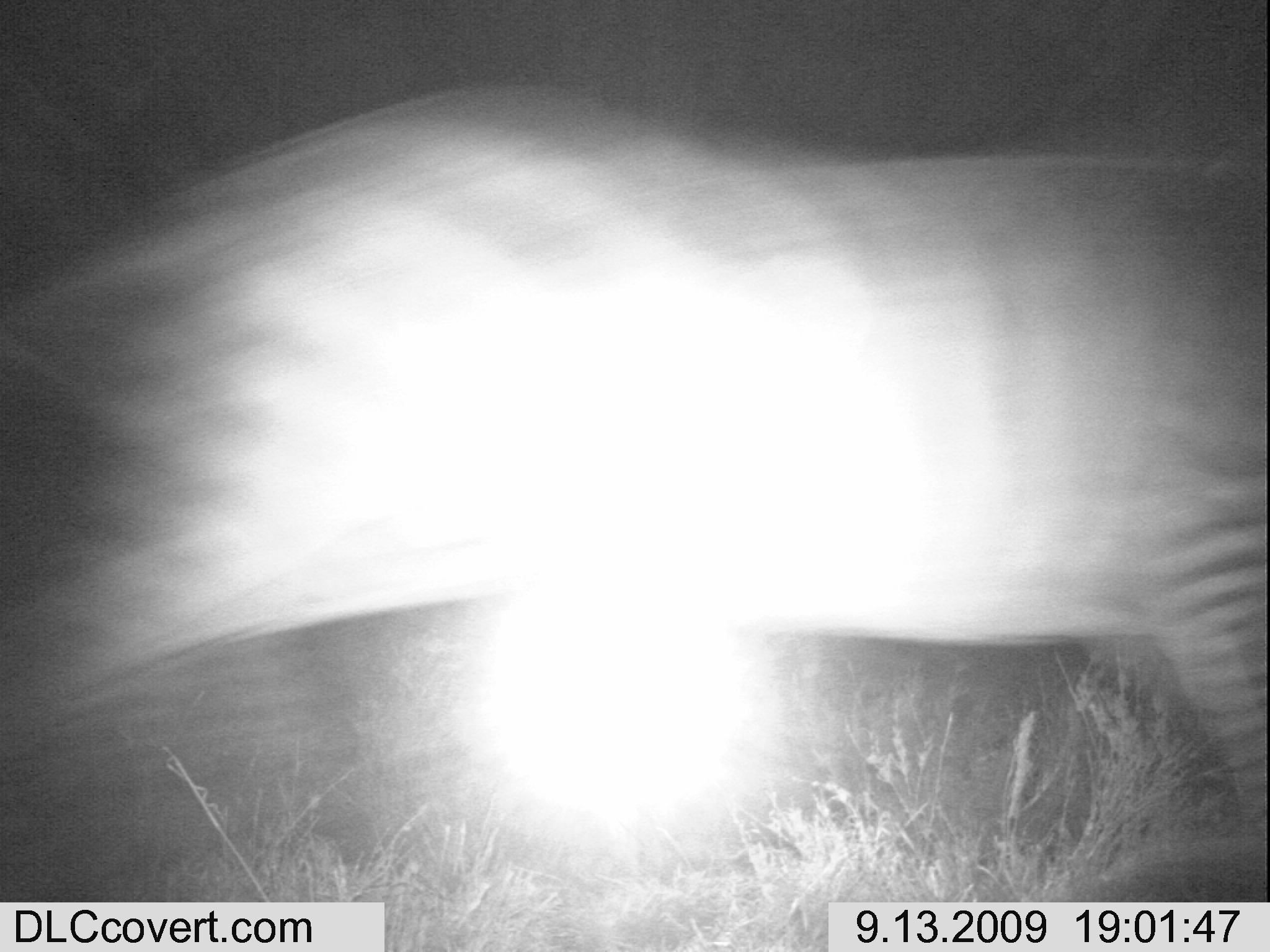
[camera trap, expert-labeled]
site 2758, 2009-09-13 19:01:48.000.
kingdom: Animalia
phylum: Chordata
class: Mammalia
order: Perissodactyla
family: Equidae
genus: Equus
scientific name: Equus quagga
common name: plains zebra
Equus quagga (plains zebra), count 1.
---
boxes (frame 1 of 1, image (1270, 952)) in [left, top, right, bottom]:
equus quagga: [2, 81, 1268, 846]